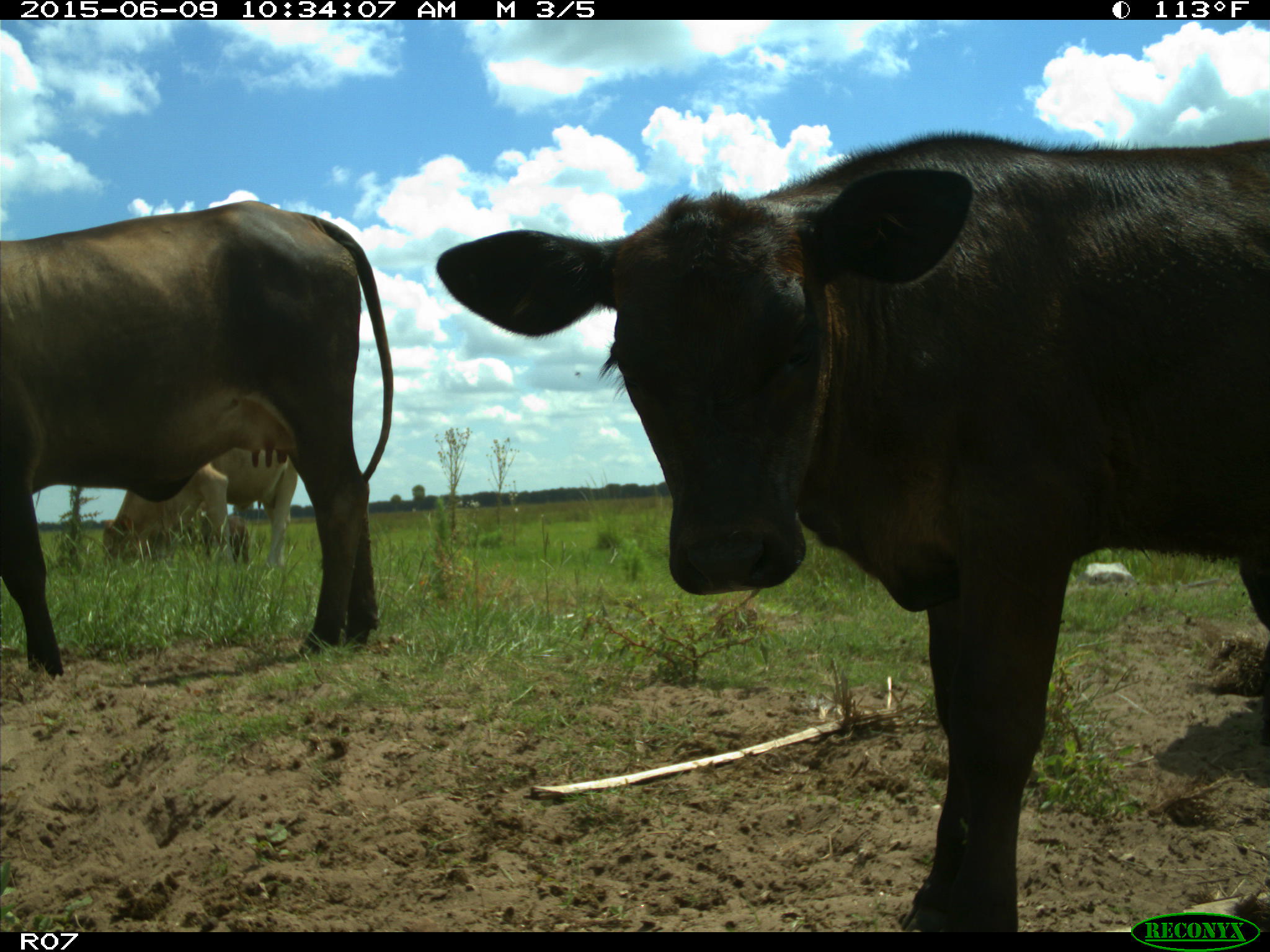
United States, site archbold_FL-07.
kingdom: Animalia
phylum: Chordata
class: Mammalia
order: Artiodactyla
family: Bovidae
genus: Bos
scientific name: Bos taurus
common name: domestic cow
Bos taurus (domestic cow).